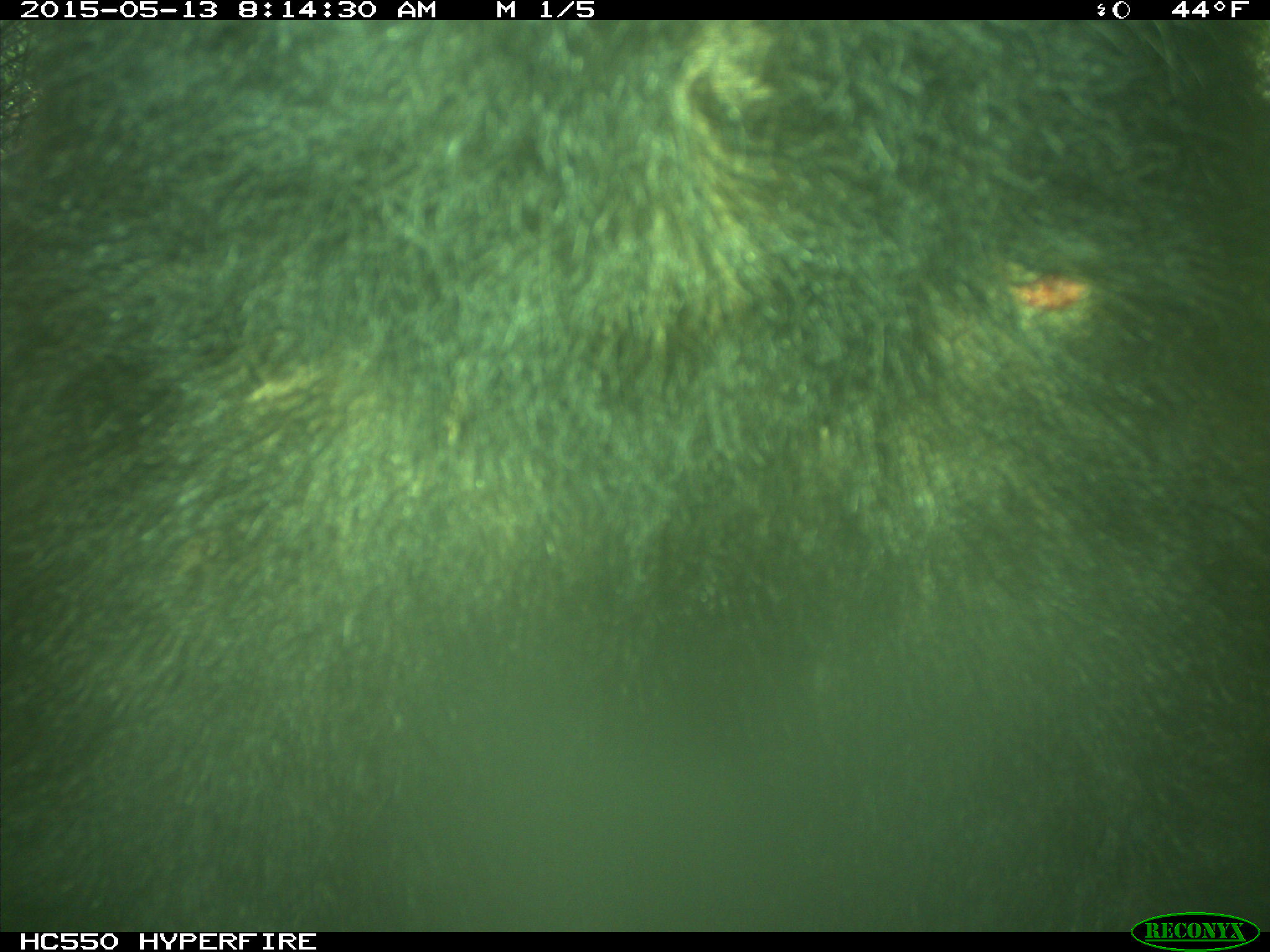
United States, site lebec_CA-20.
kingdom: Animalia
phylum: Chordata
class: Mammalia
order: Carnivora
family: Ursidae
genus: Ursus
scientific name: Ursus americanus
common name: american black bear